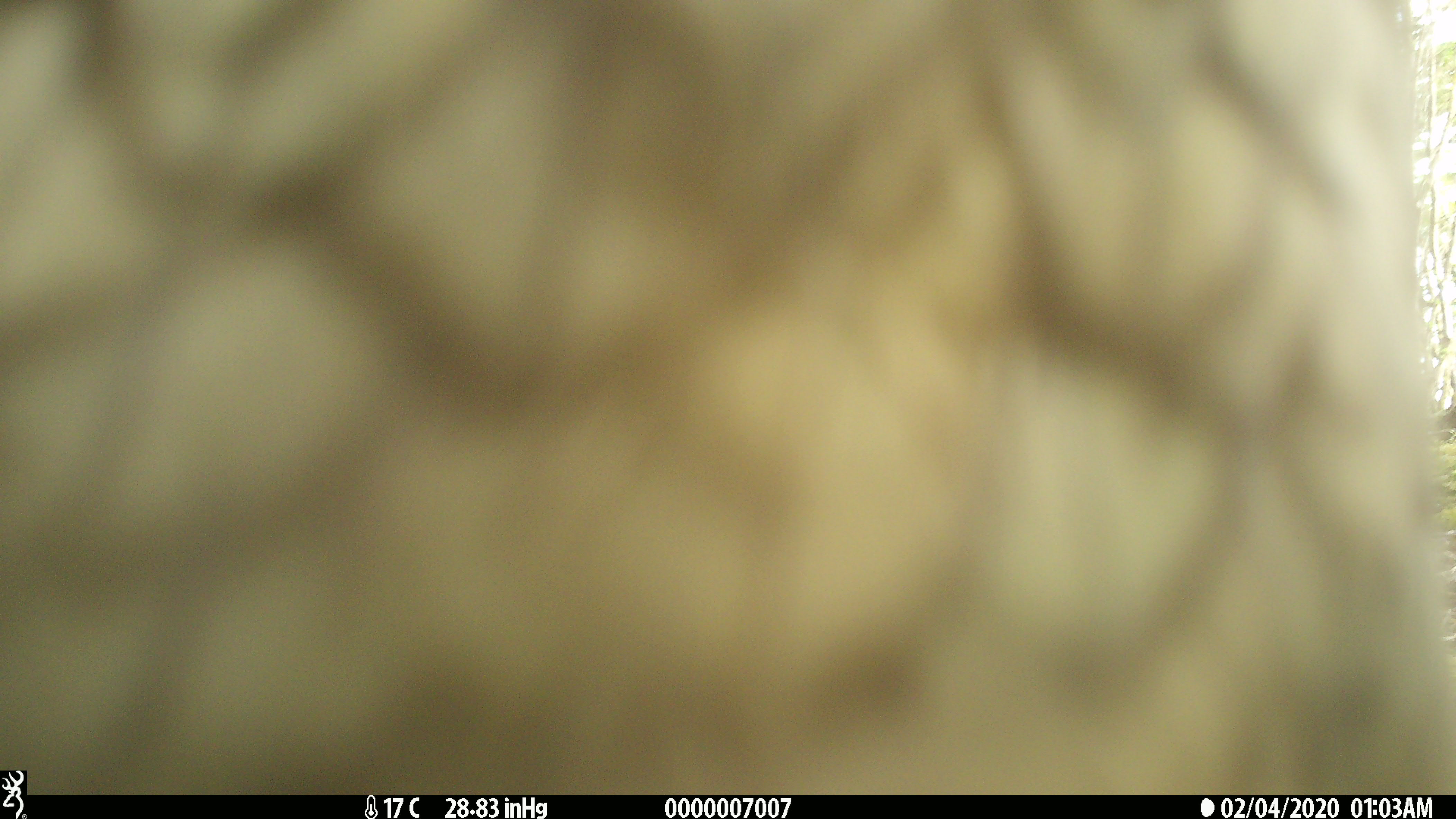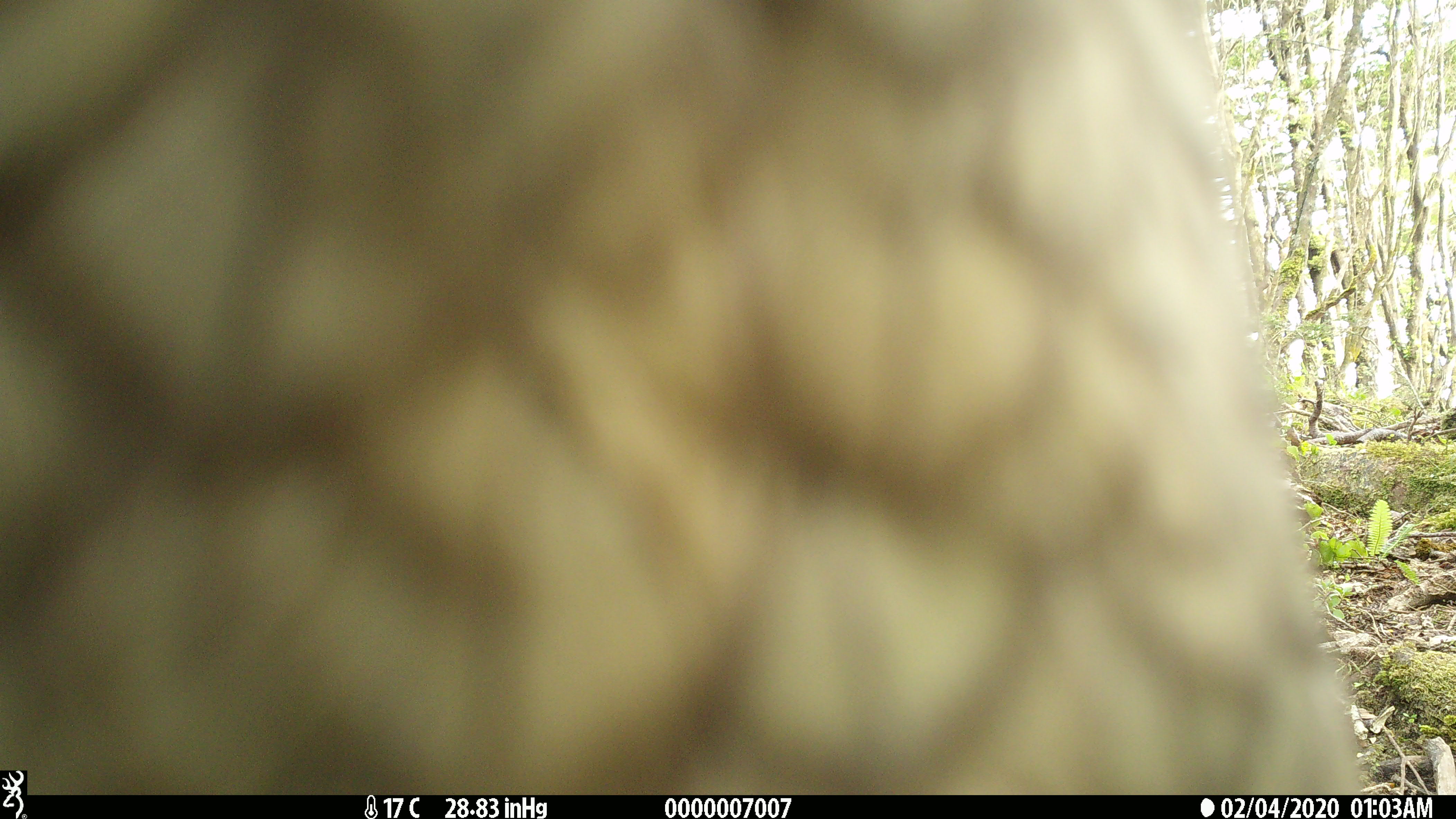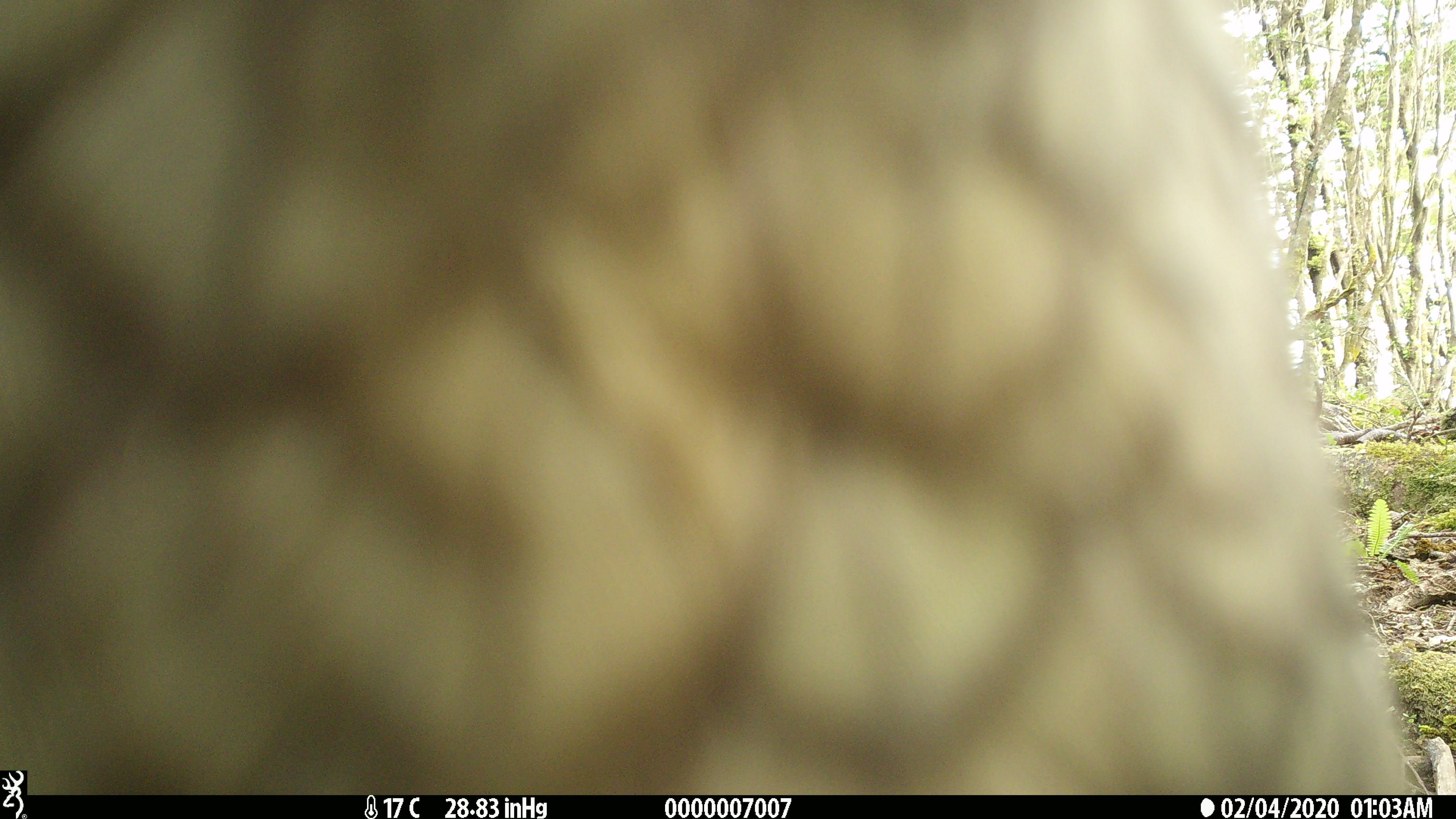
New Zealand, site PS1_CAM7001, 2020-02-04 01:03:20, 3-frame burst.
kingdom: Animalia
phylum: Chordata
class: Aves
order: Psittaciformes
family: Strigopidae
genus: Nestor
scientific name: Nestor notabilis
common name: kea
Kea (Nestor notabilis).